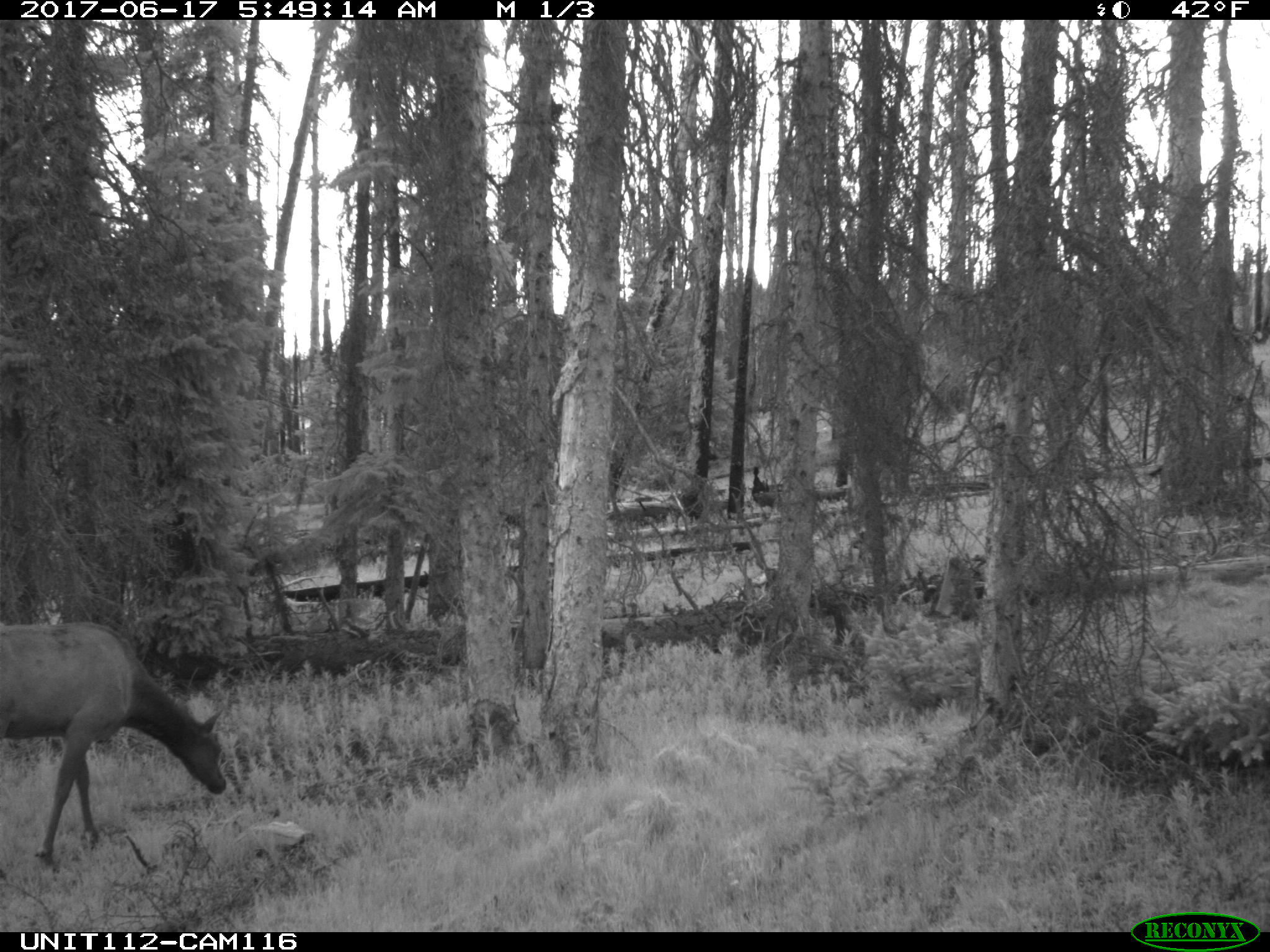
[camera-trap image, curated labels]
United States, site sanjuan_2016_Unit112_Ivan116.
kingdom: Animalia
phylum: Chordata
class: Mammalia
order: Artiodactyla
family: Cervidae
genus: Cervus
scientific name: Cervus elaphus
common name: red deer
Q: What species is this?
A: Cervus elaphus (red deer).